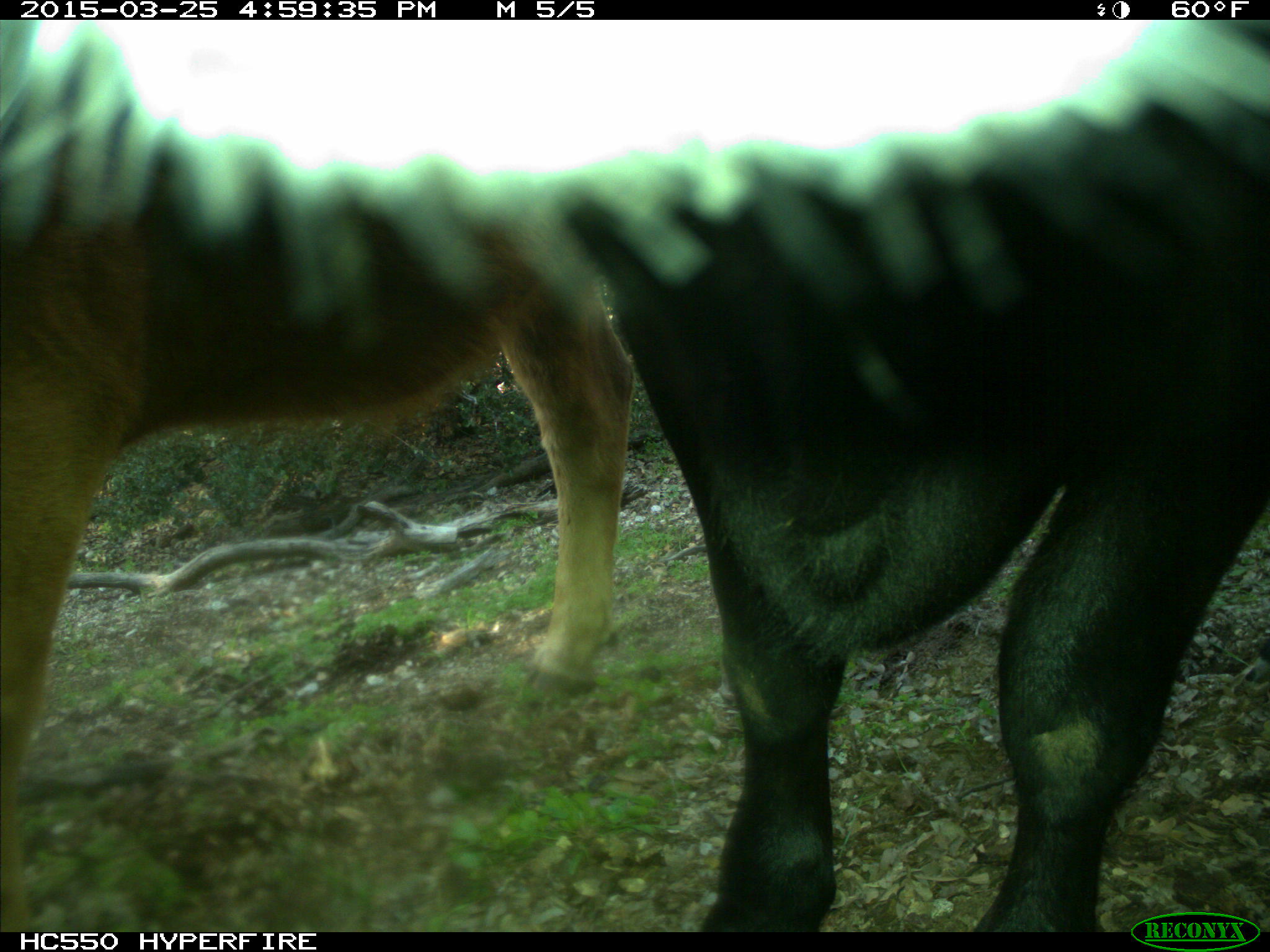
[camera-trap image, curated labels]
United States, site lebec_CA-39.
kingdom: Animalia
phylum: Chordata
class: Mammalia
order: Artiodactyla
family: Bovidae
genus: Bos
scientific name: Bos taurus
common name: domestic cow